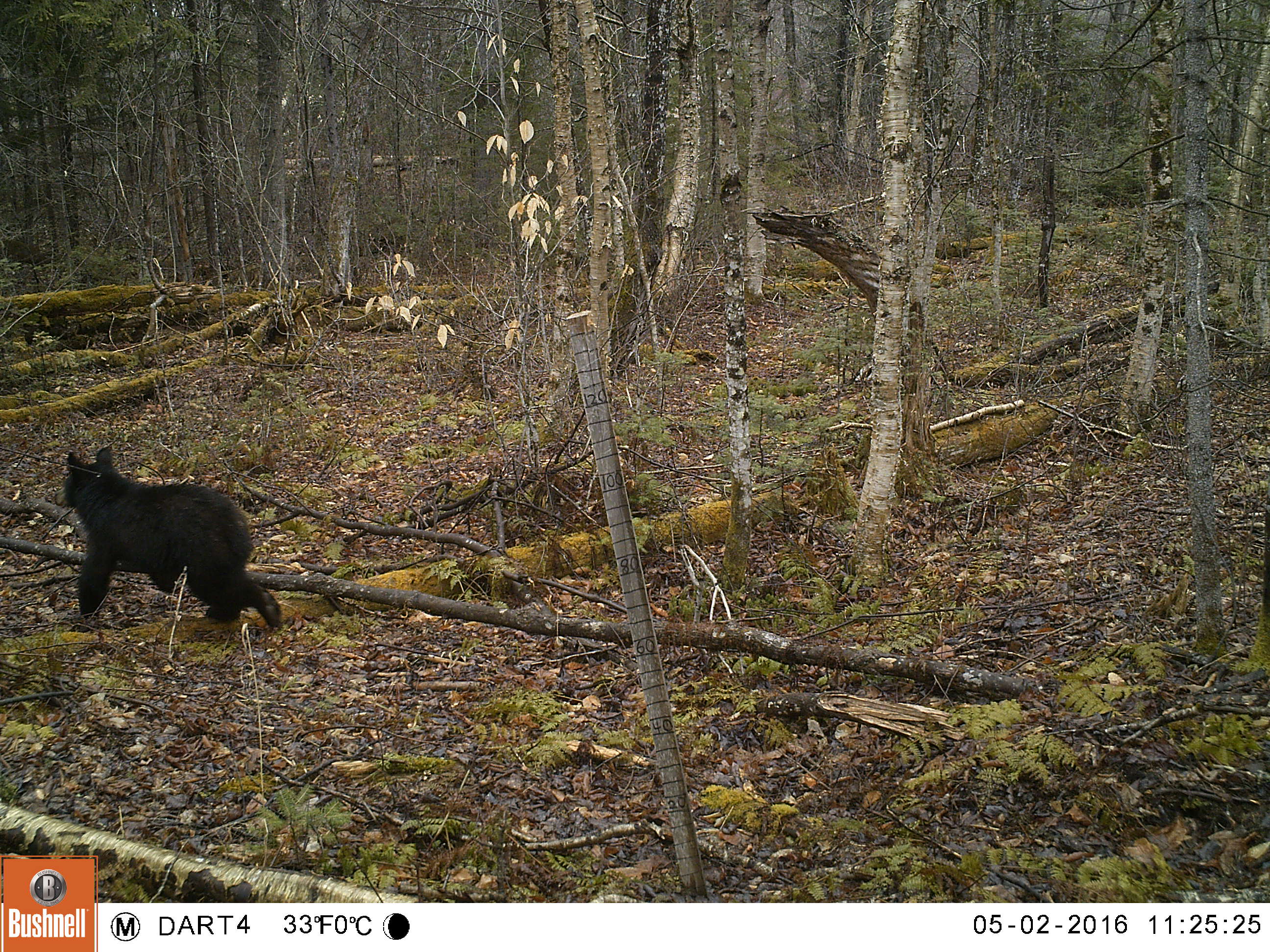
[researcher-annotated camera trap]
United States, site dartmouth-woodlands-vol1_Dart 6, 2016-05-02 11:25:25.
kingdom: Animalia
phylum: Chordata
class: Mammalia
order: Carnivora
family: Ursidae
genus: Ursus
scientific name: Ursus americanus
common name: black bear